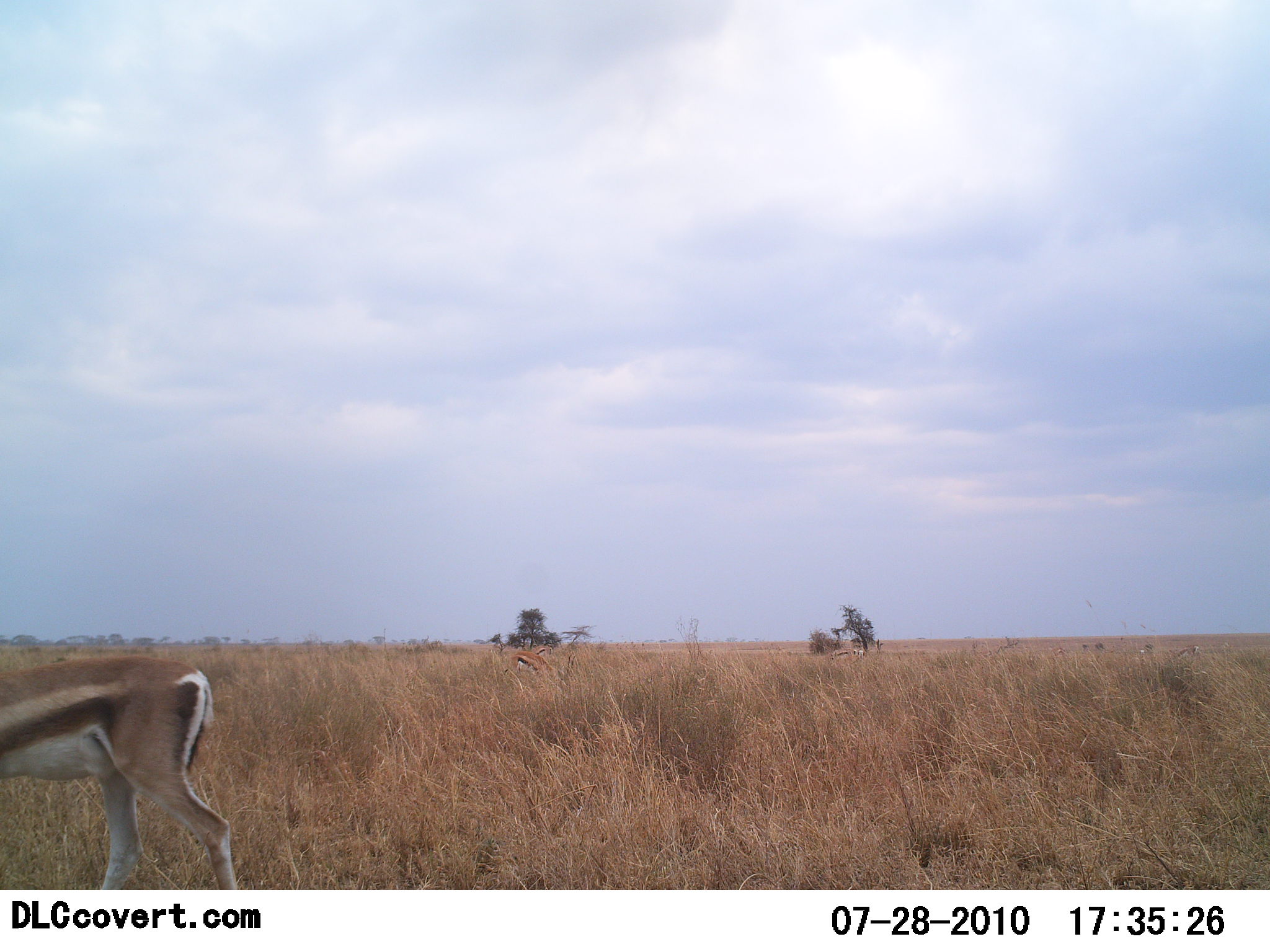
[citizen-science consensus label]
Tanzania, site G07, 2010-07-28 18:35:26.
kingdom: Animalia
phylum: Chordata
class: Mammalia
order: Artiodactyla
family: Bovidae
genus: Eudorcas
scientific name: Eudorcas thomsonii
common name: thomson's gazelle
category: gazellethomsons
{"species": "gazellethomsons (thomson's gazelle) (Eudorcas thomsonii)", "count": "1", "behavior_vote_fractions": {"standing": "62%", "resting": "0%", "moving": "25%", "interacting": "0%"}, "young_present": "0%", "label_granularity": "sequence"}